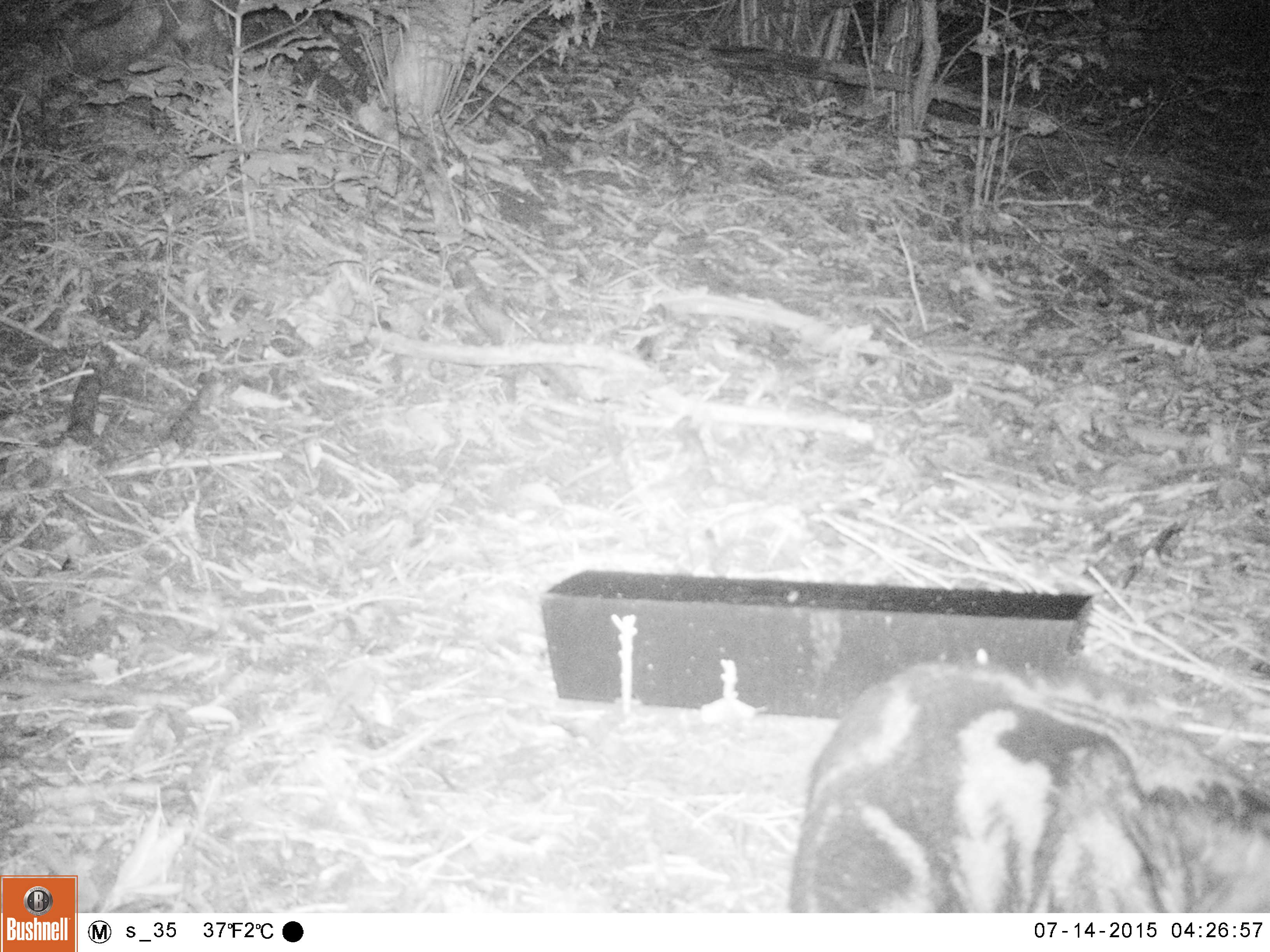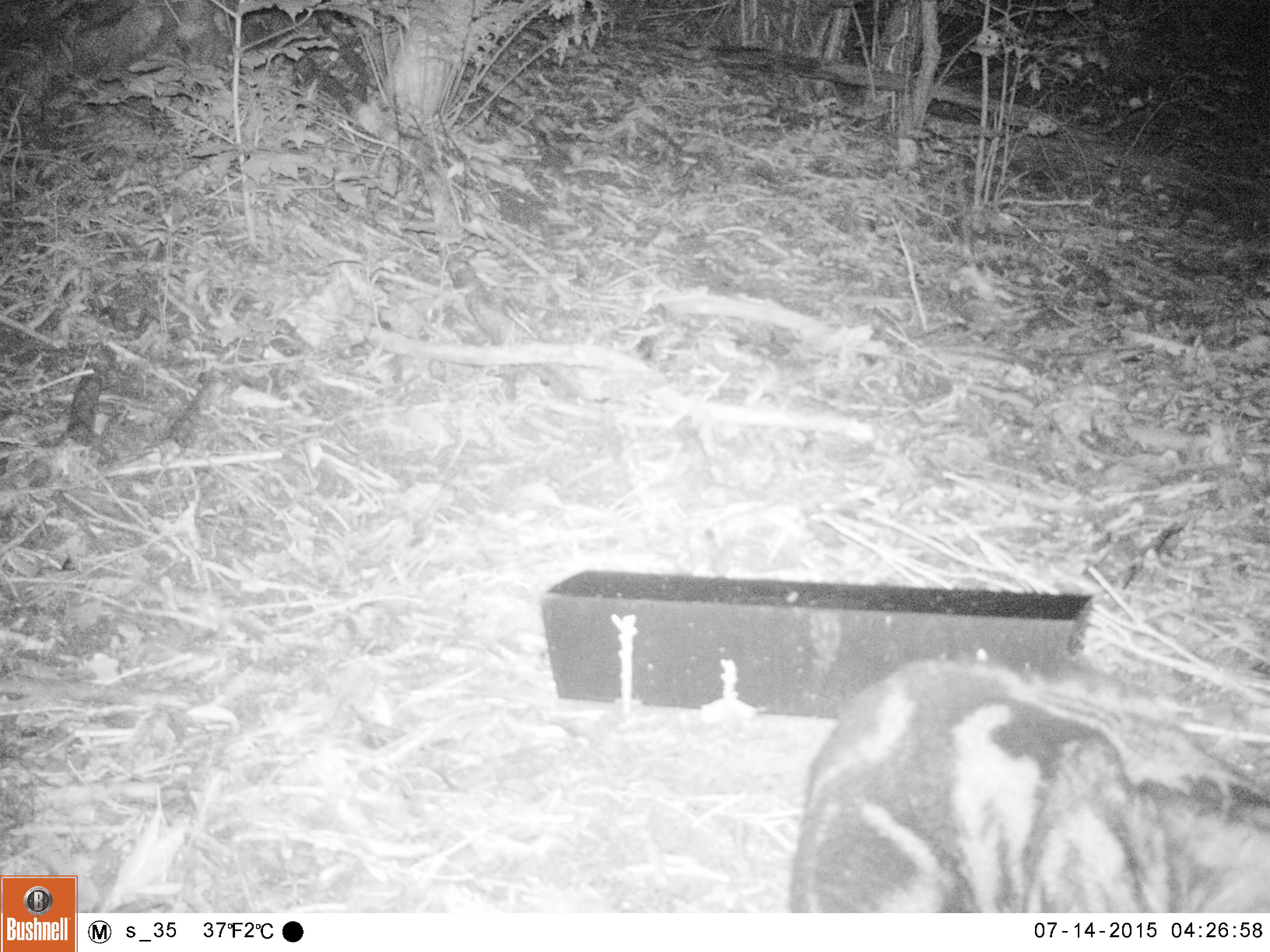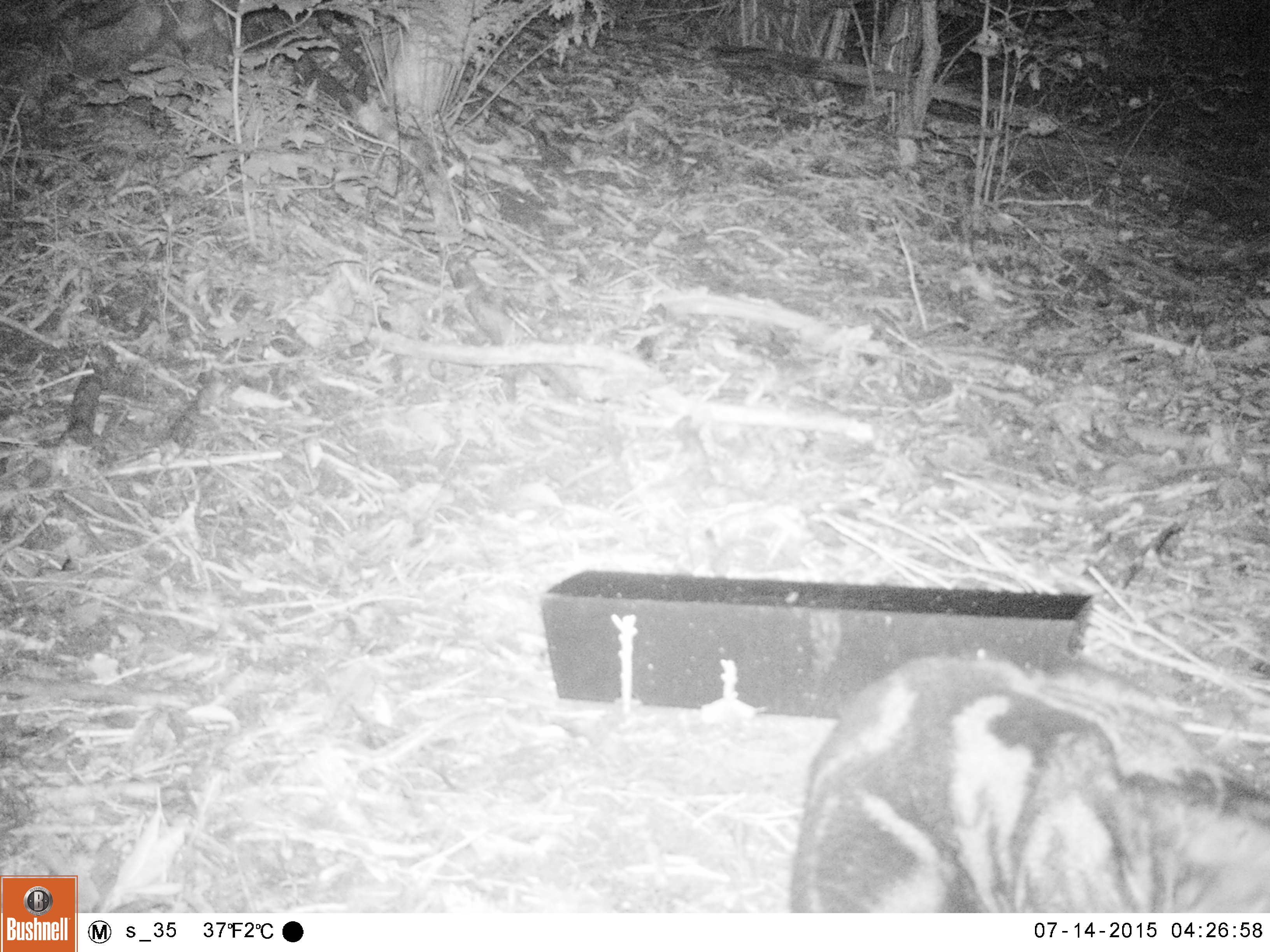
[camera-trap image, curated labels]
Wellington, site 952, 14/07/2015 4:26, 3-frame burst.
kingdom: Animalia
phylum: Chordata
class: Mammalia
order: Carnivora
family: Felidae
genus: Felis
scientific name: Felis catus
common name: cat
Cat (Felis catus).